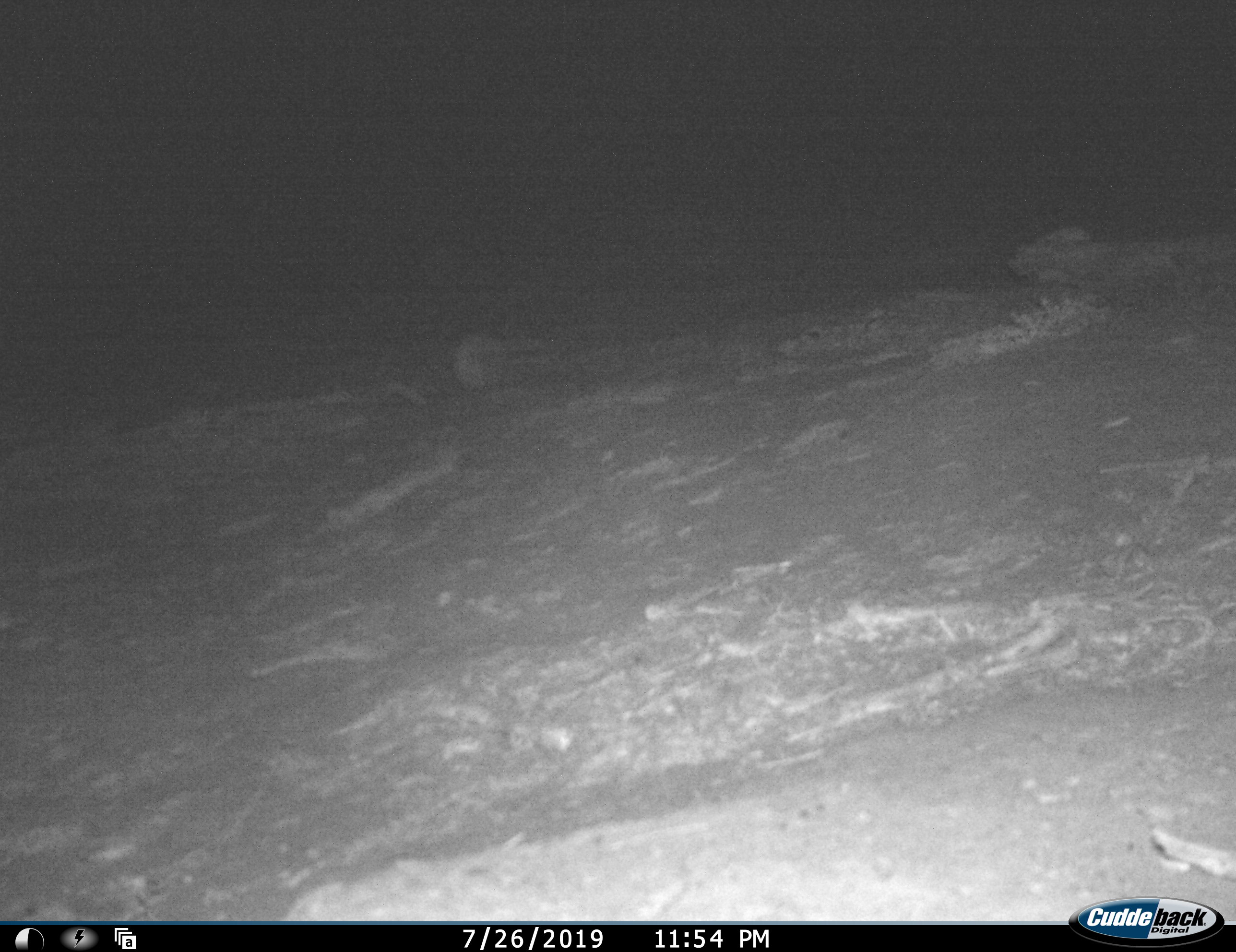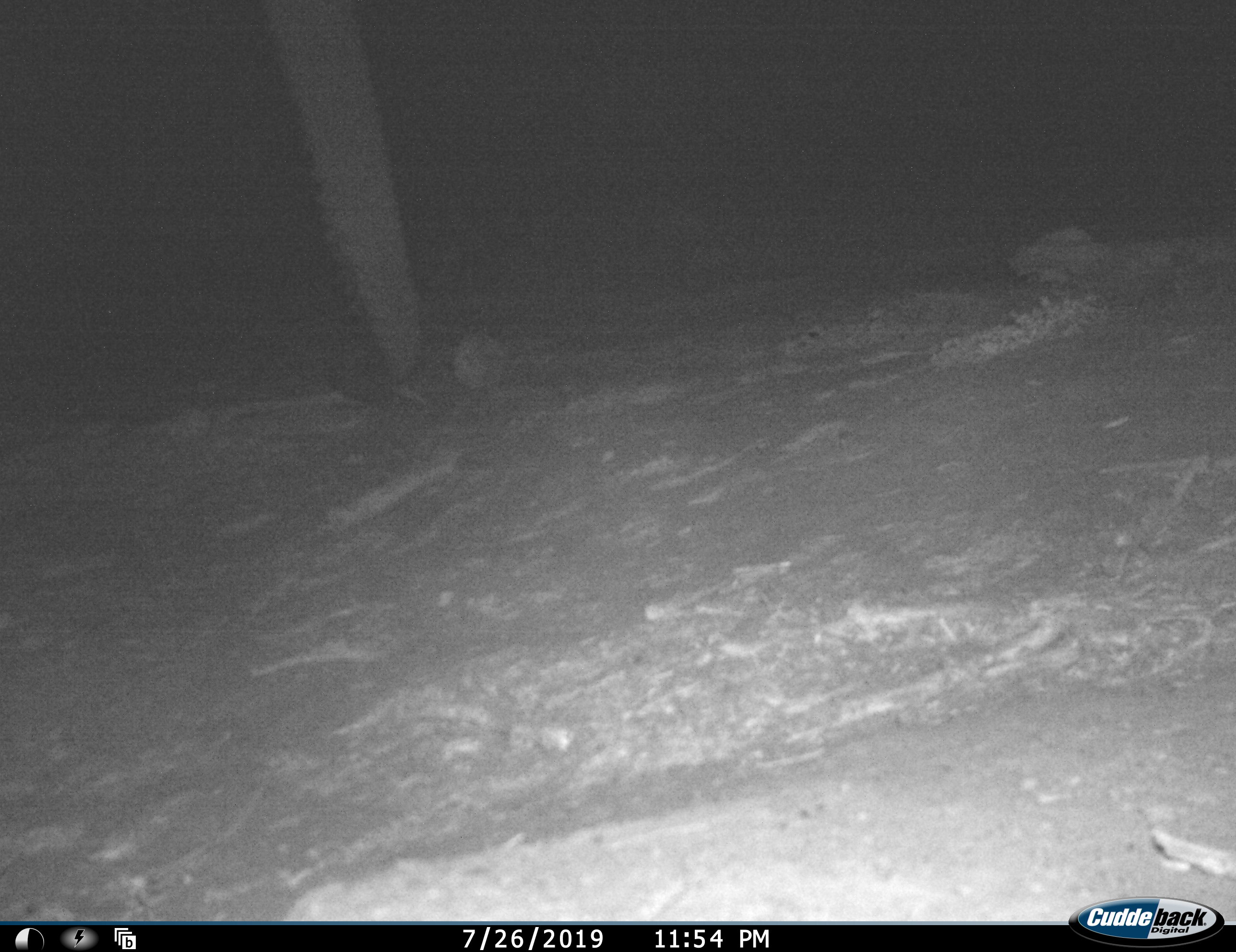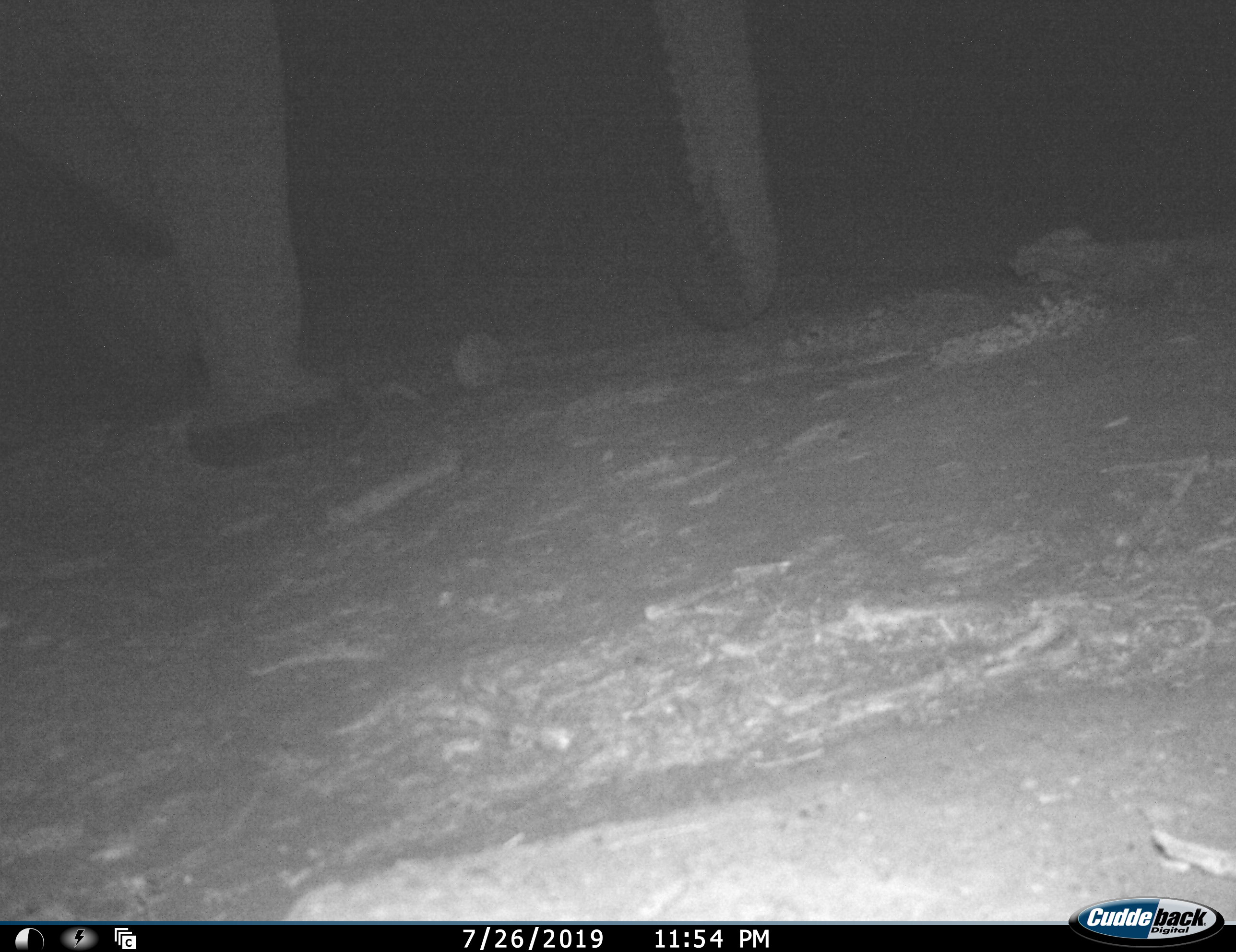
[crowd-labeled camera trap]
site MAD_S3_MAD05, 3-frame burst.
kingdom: Animalia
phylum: Chordata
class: Mammalia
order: Proboscidea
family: Elephantidae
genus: Loxodonta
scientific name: Loxodonta africana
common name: african bush elephant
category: elephant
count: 1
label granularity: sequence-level